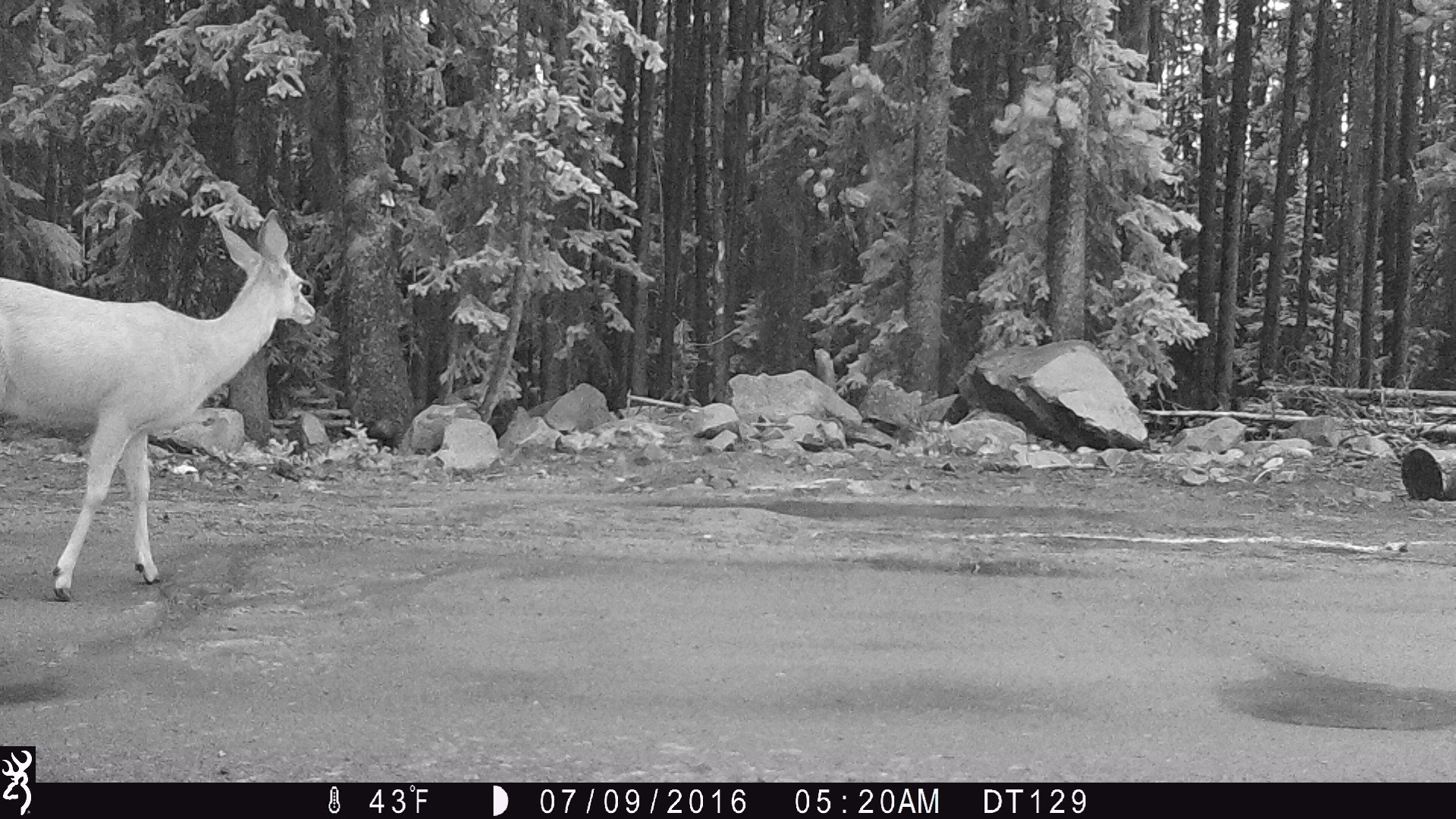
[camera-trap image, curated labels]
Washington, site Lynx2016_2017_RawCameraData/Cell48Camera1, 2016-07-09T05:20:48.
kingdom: Animalia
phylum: Chordata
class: Mammalia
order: Artiodactyla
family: Cervidae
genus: Odocoileus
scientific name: Odocoileus hemionus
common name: mule deer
Odocoileus hemionus (mule deer). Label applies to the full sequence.